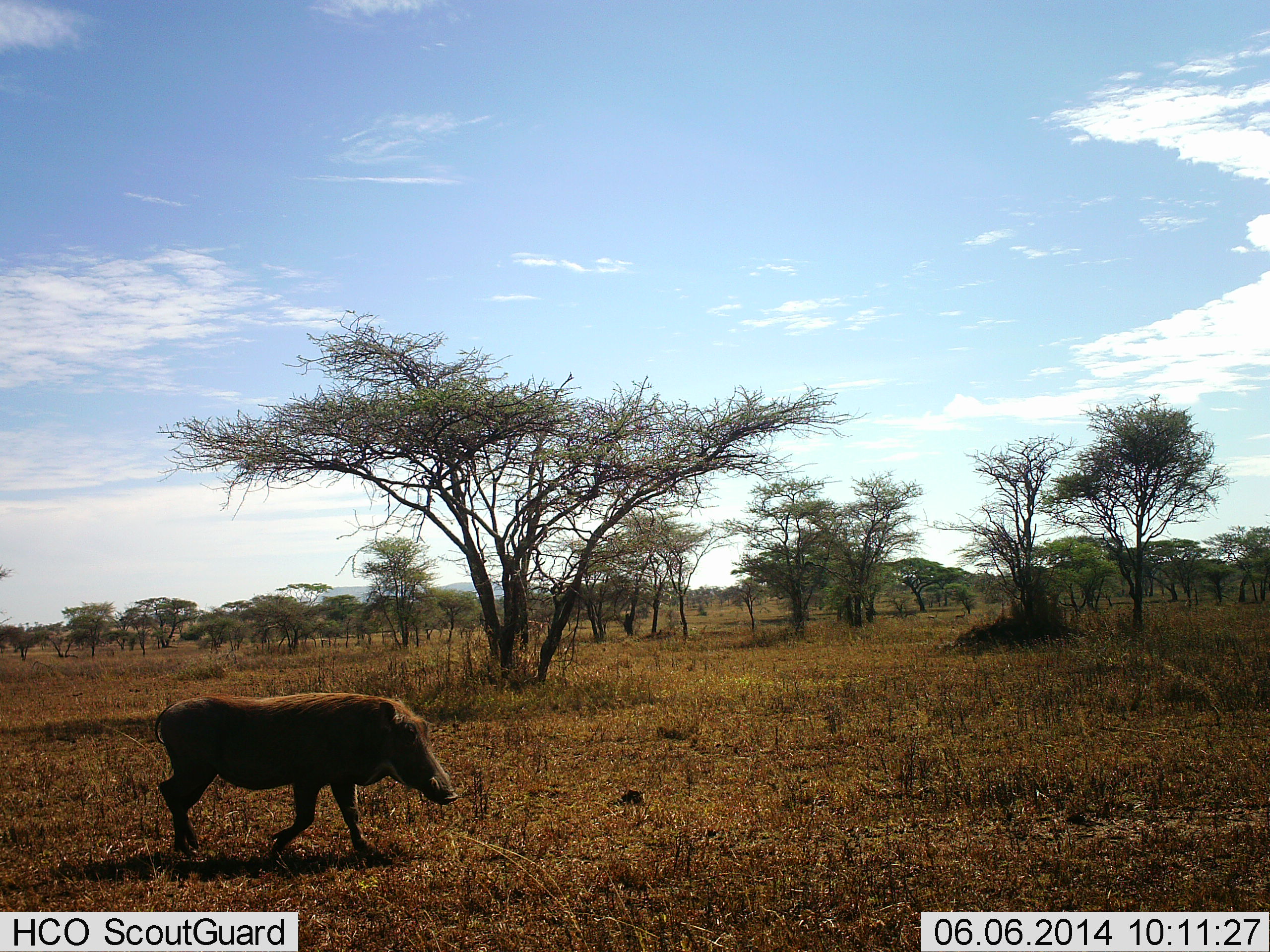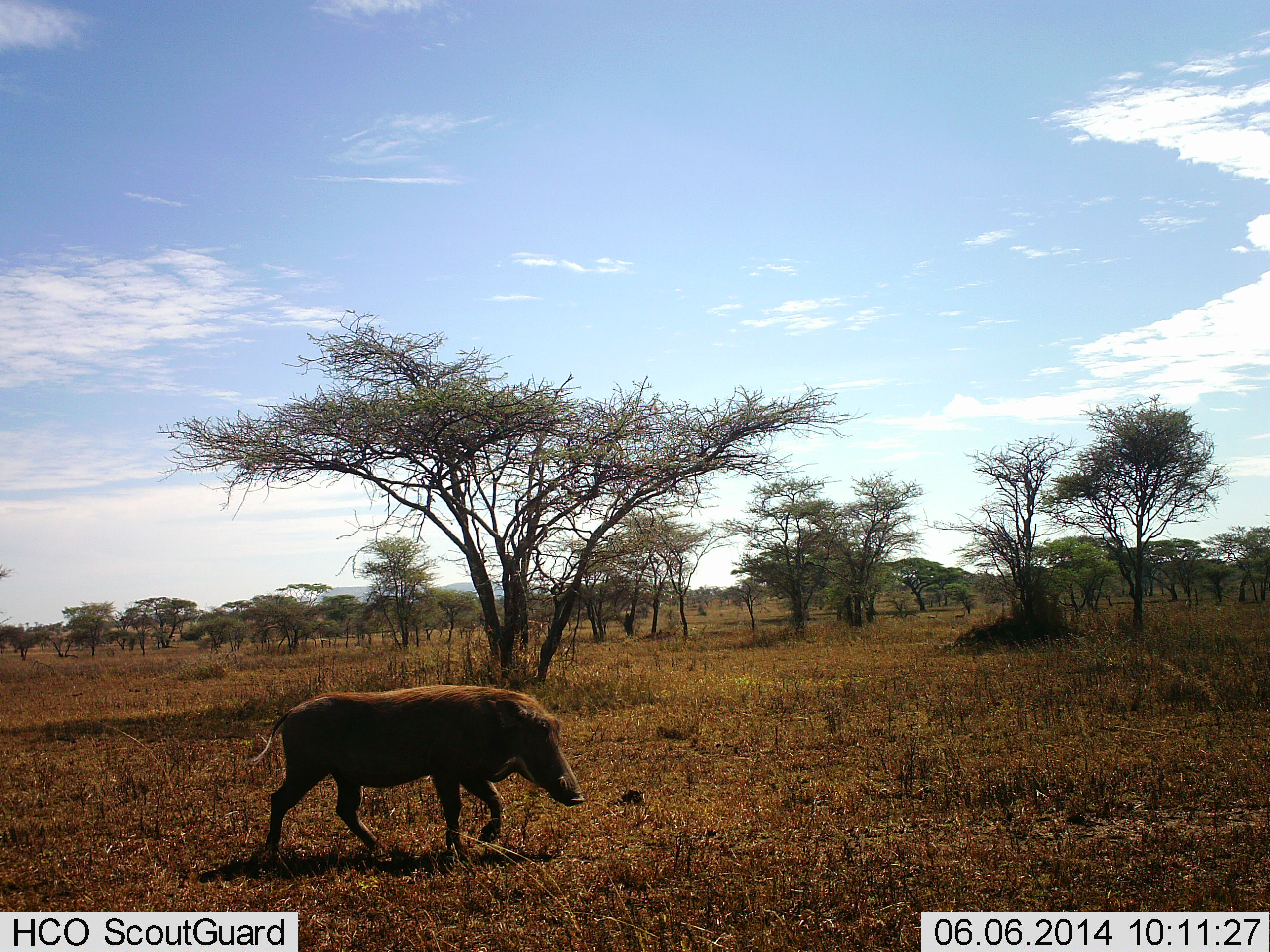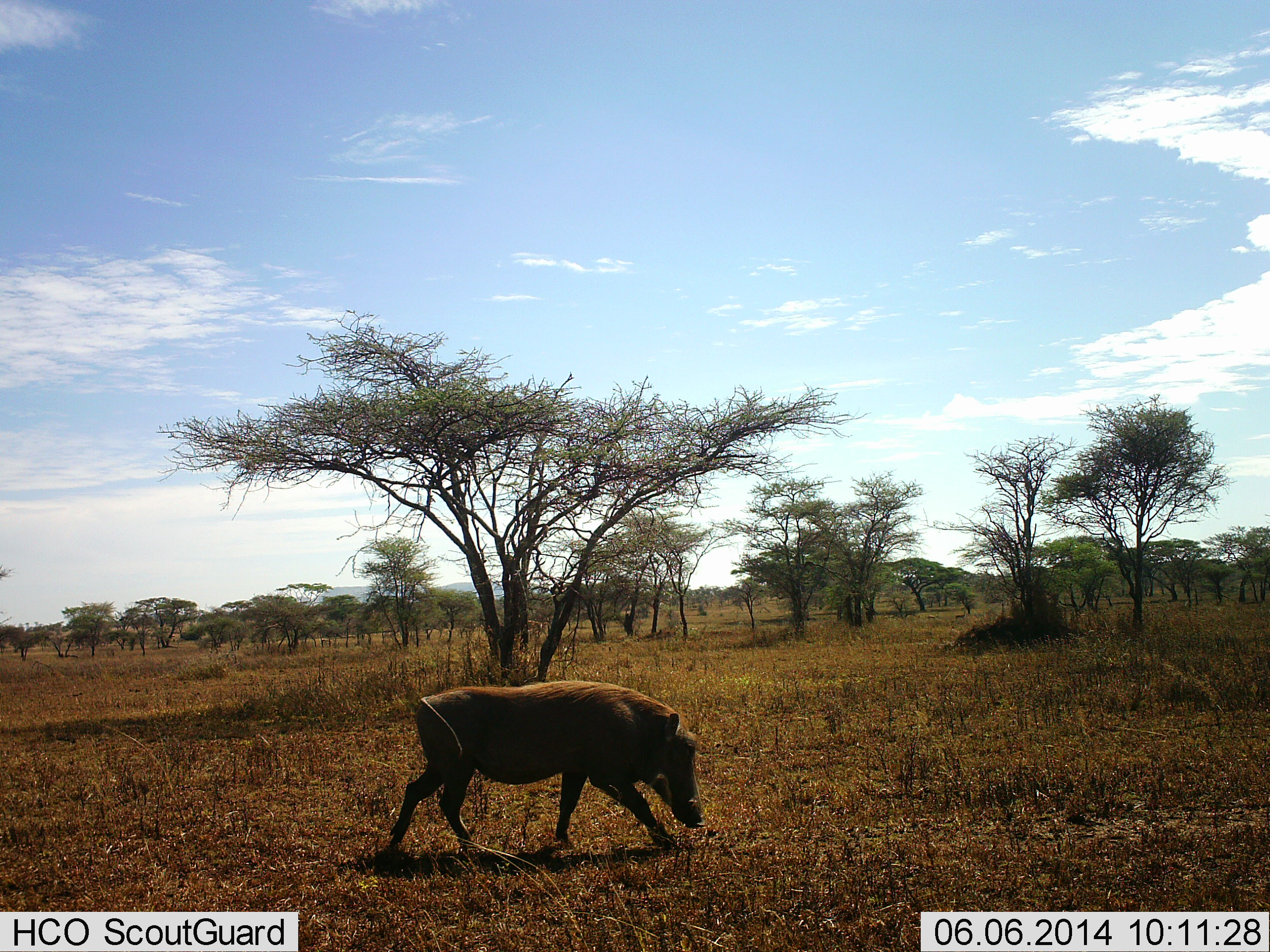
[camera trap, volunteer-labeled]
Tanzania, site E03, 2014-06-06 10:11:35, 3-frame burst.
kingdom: Animalia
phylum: Chordata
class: Mammalia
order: Artiodactyla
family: Suidae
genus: Phacochoerus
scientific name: Phacochoerus africanus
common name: warthog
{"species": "warthog (Phacochoerus africanus)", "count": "1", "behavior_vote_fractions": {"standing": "0%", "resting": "0%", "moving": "100%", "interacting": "0%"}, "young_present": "0%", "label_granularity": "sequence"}